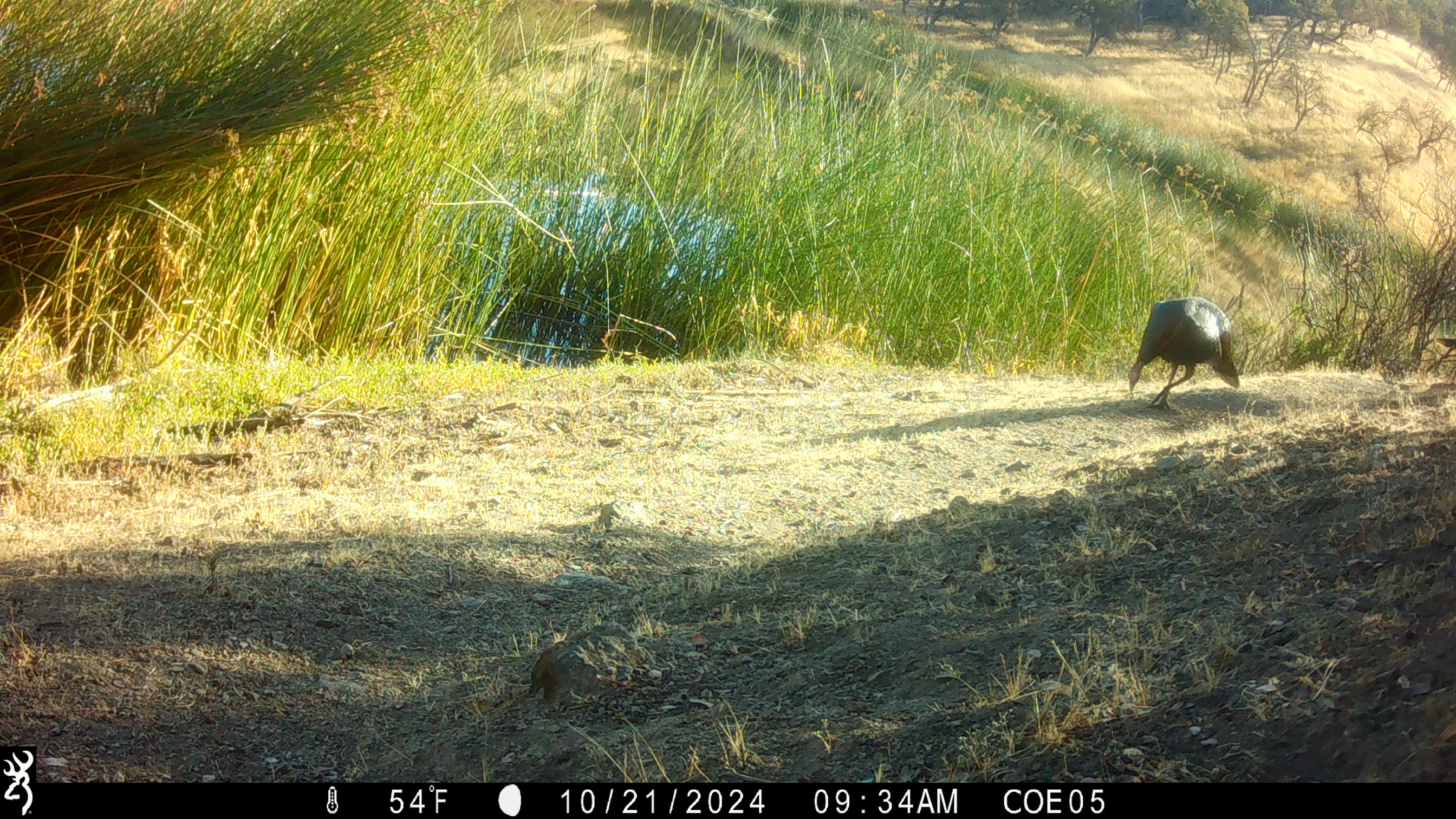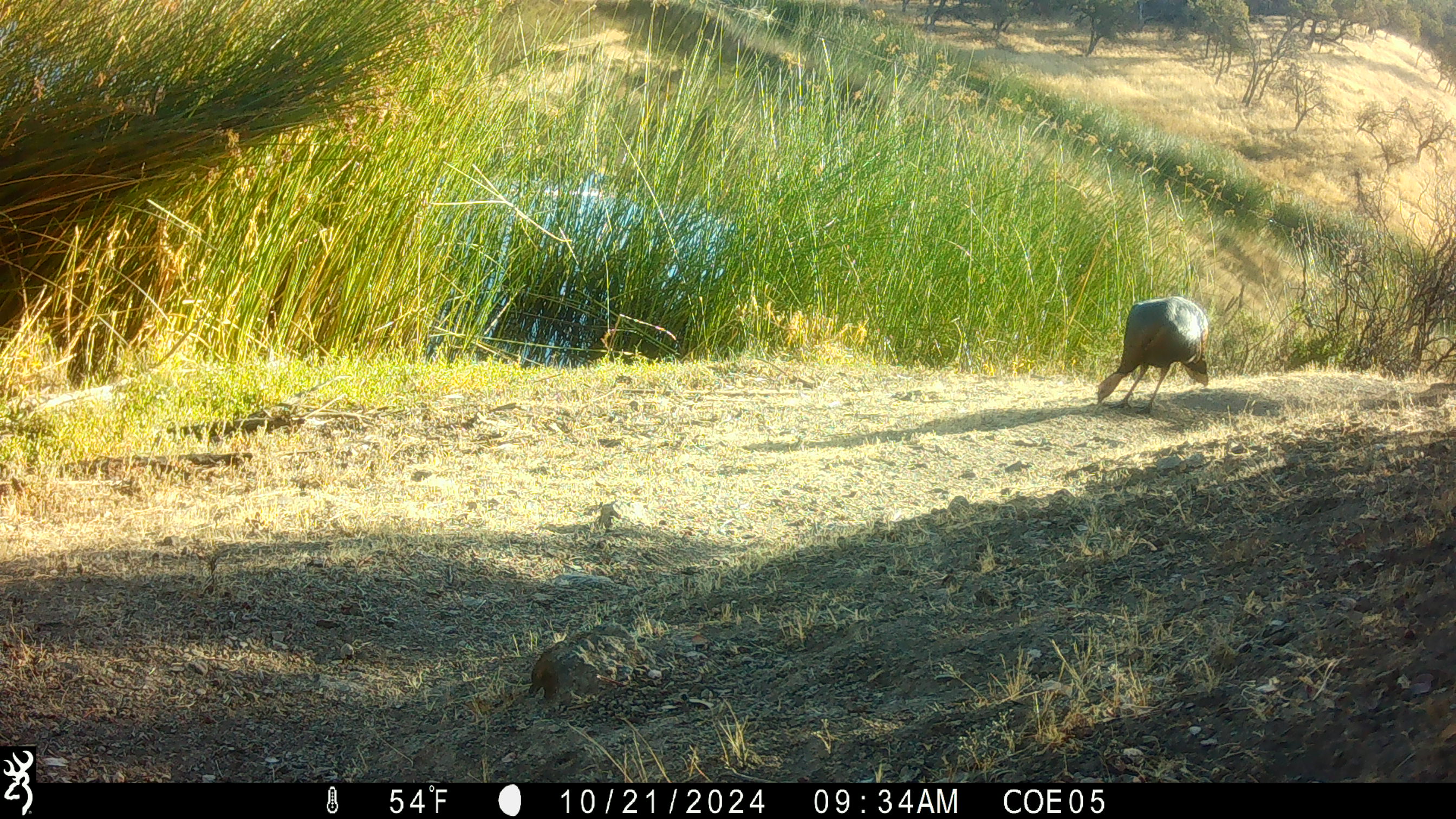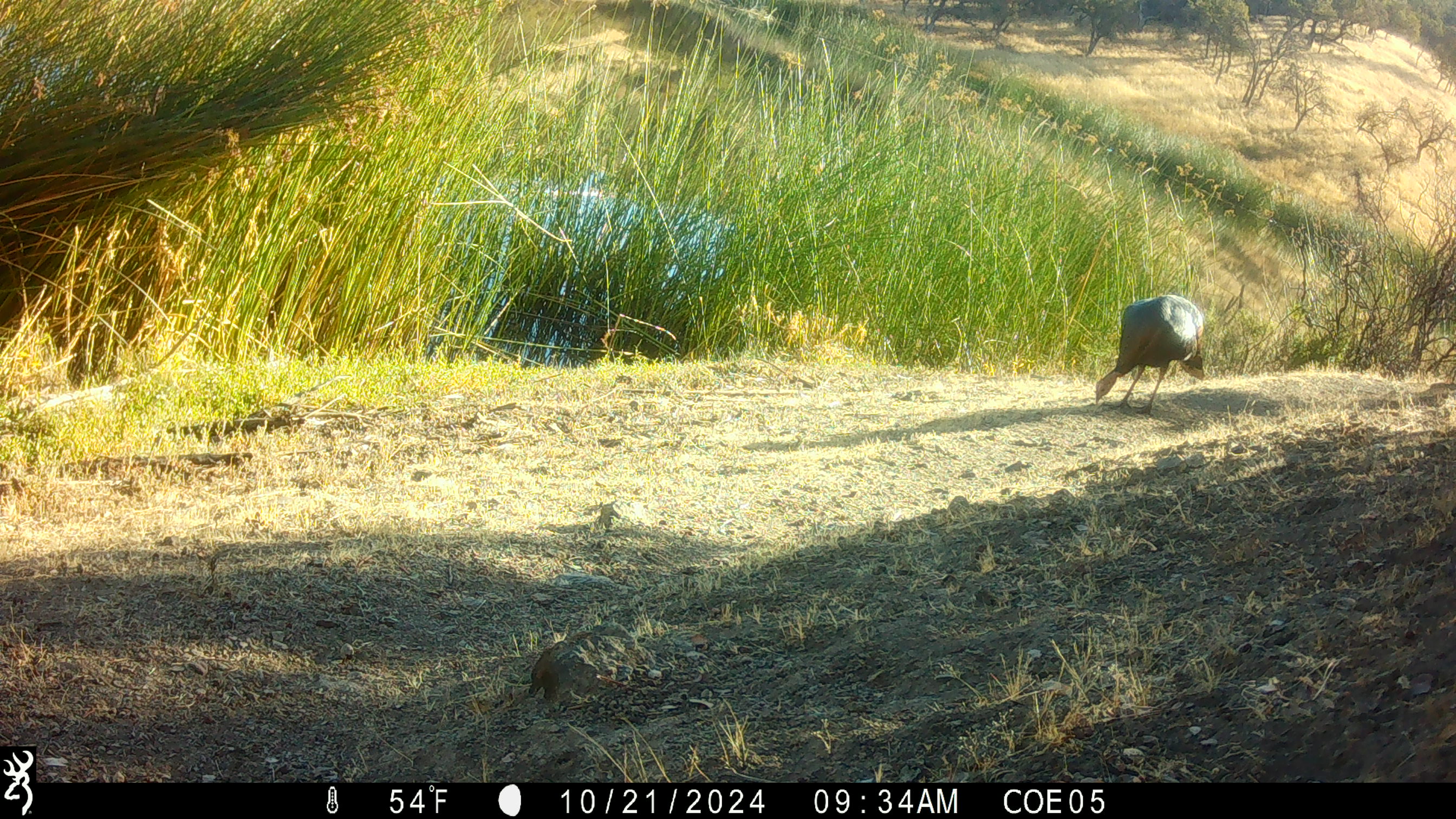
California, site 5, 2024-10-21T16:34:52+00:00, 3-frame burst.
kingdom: Animalia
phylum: Chordata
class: Aves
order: Galliformes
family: Phasianidae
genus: Meleagris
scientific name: Meleagris gallopavo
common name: turkey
Turkey (Meleagris gallopavo).